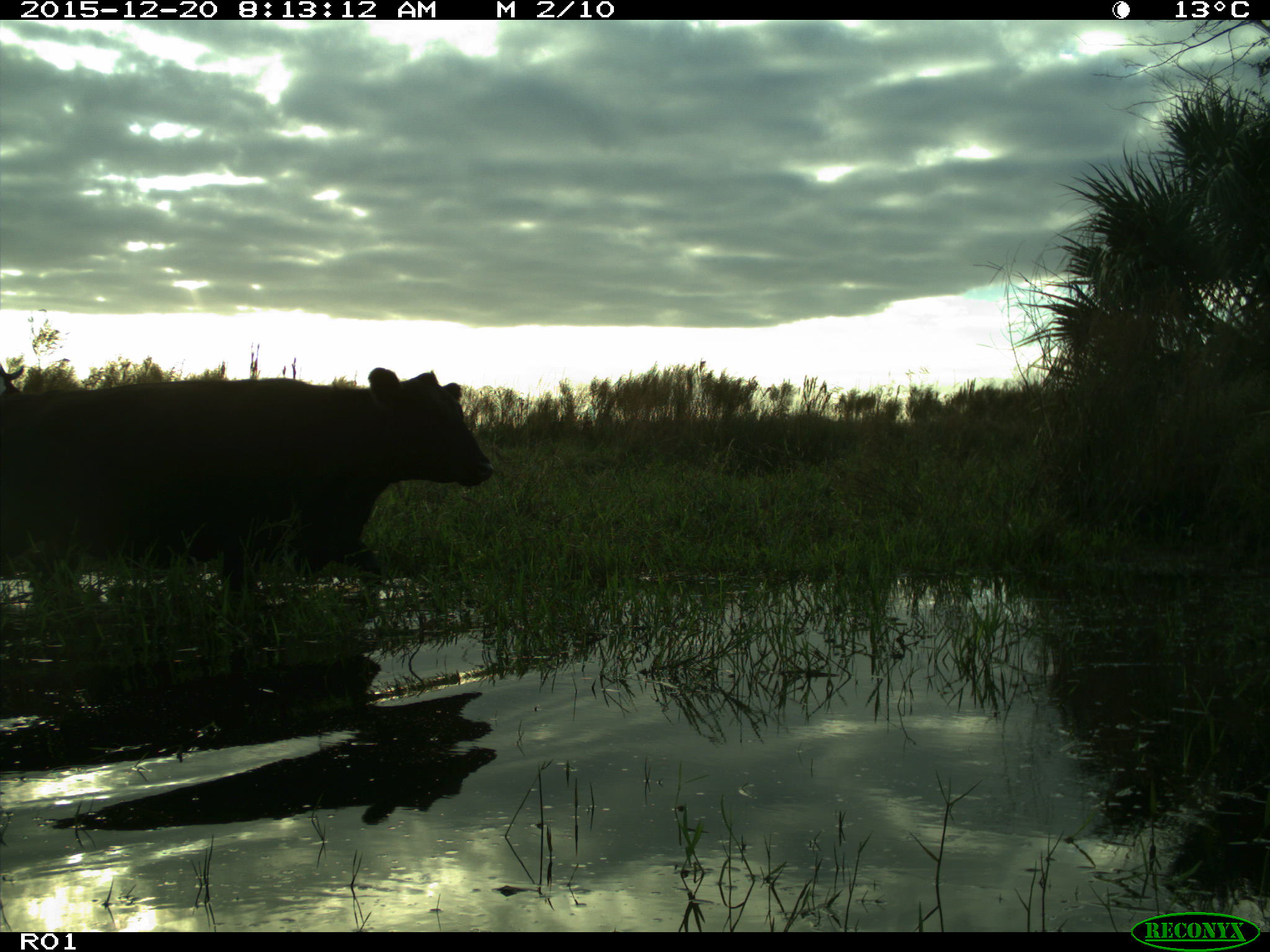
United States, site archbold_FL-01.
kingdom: Animalia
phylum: Chordata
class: Mammalia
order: Artiodactyla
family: Bovidae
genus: Bos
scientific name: Bos taurus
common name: domestic cow